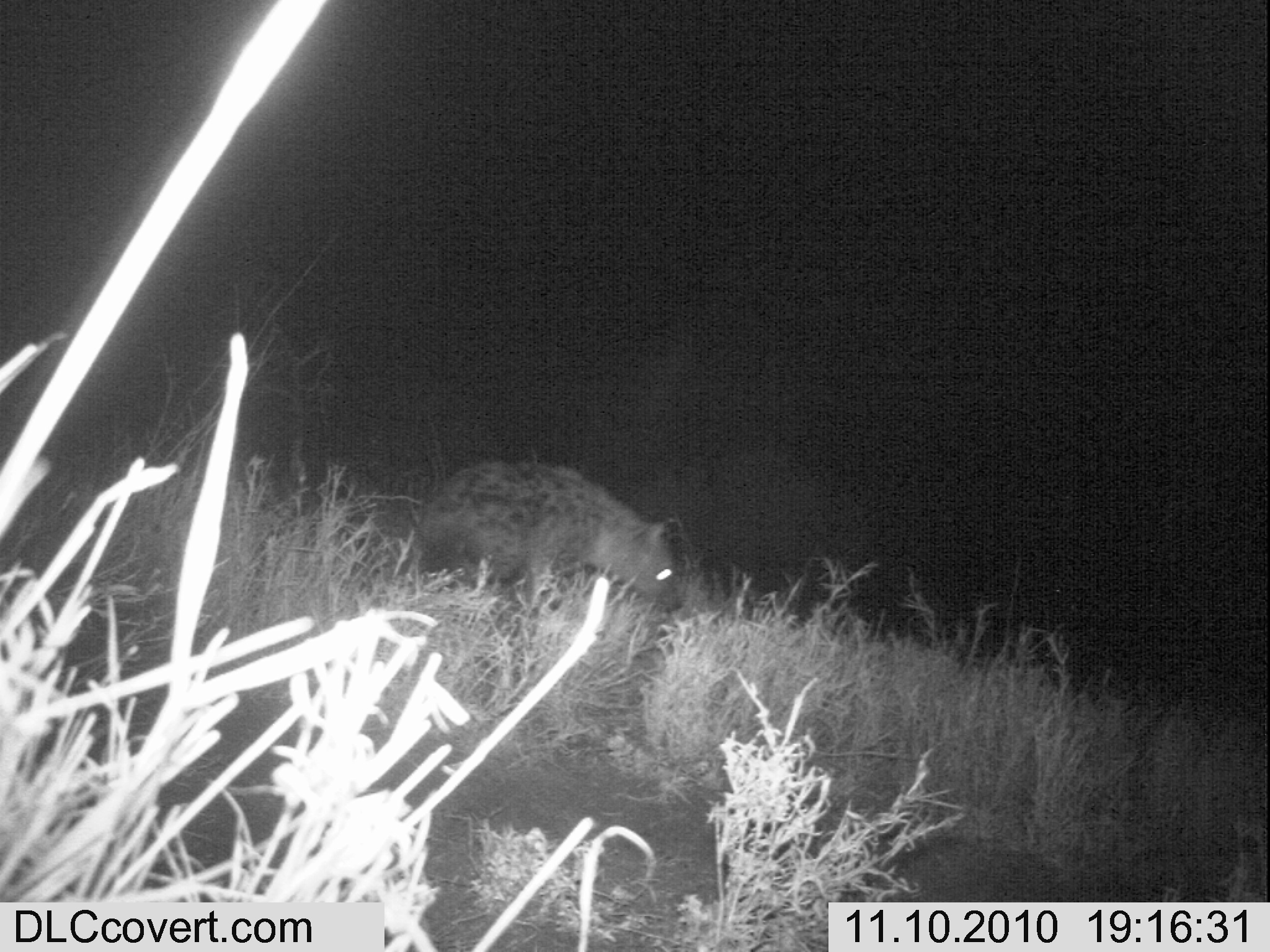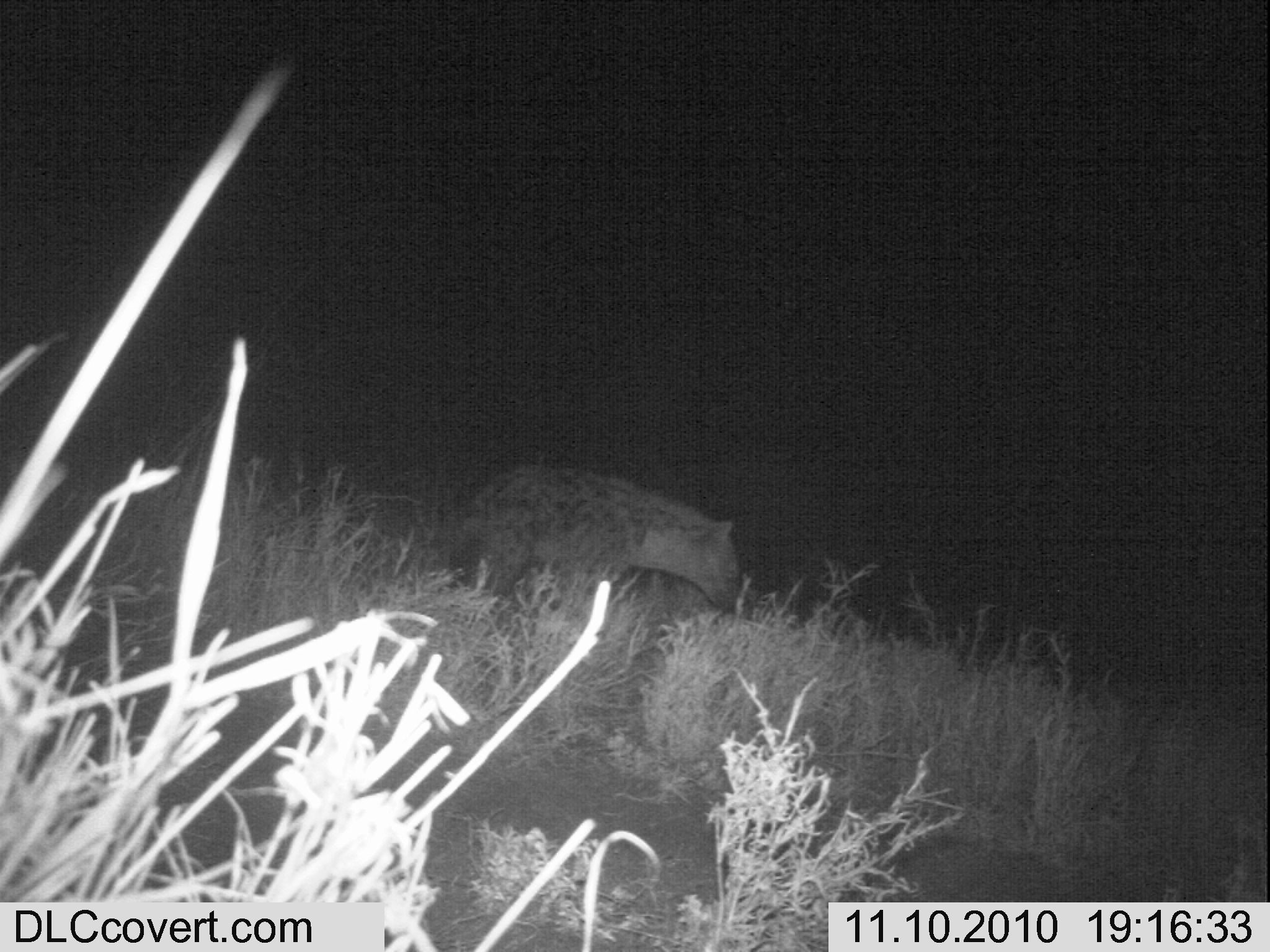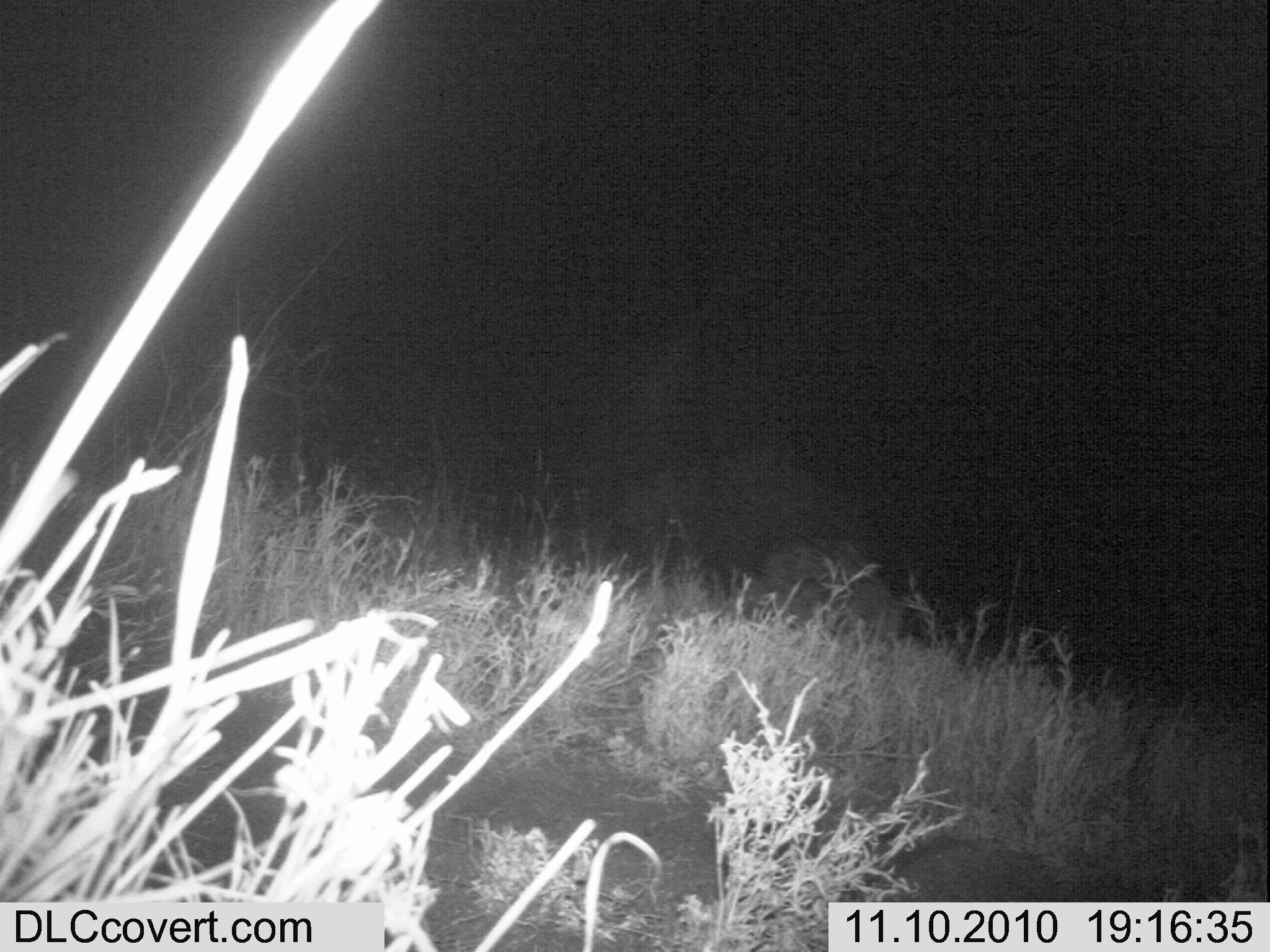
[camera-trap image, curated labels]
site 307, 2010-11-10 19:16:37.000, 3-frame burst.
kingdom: Animalia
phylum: Chordata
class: Mammalia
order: Carnivora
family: Hyaenidae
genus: Crocuta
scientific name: Crocuta crocuta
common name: spotted hyena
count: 1